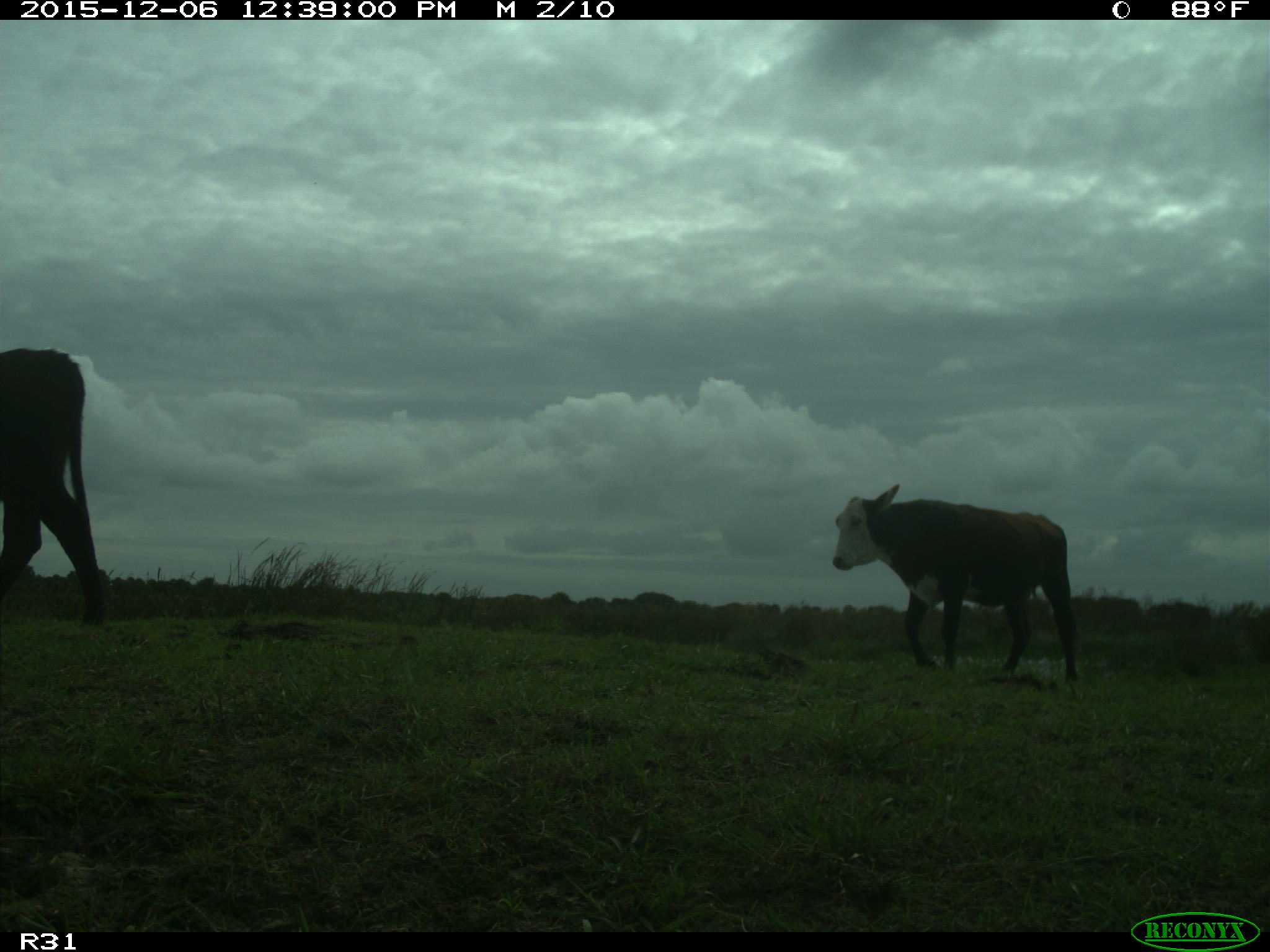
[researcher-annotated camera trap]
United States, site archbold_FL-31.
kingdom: Animalia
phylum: Chordata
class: Mammalia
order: Artiodactyla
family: Bovidae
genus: Bos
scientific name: Bos taurus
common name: domestic cow